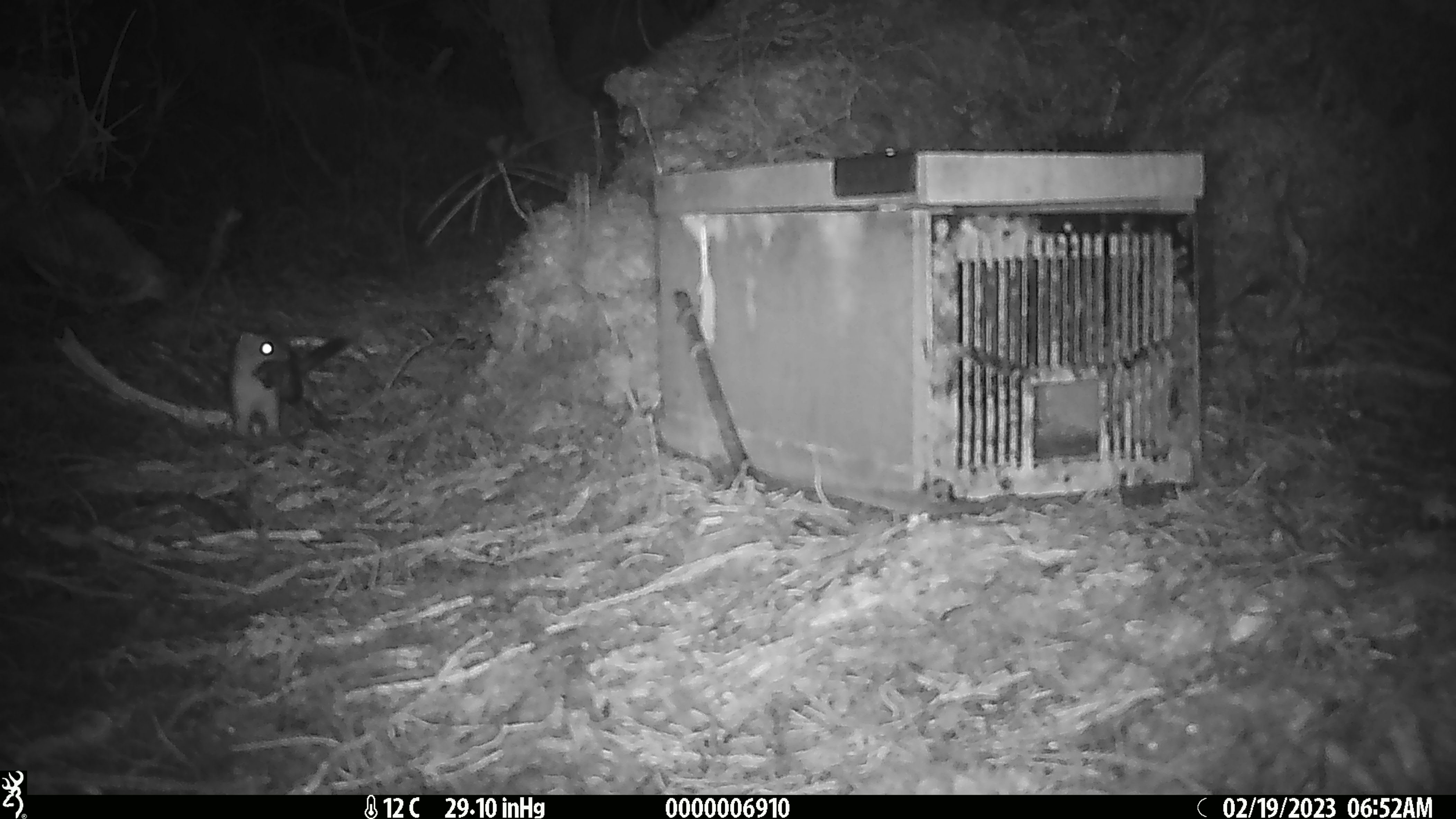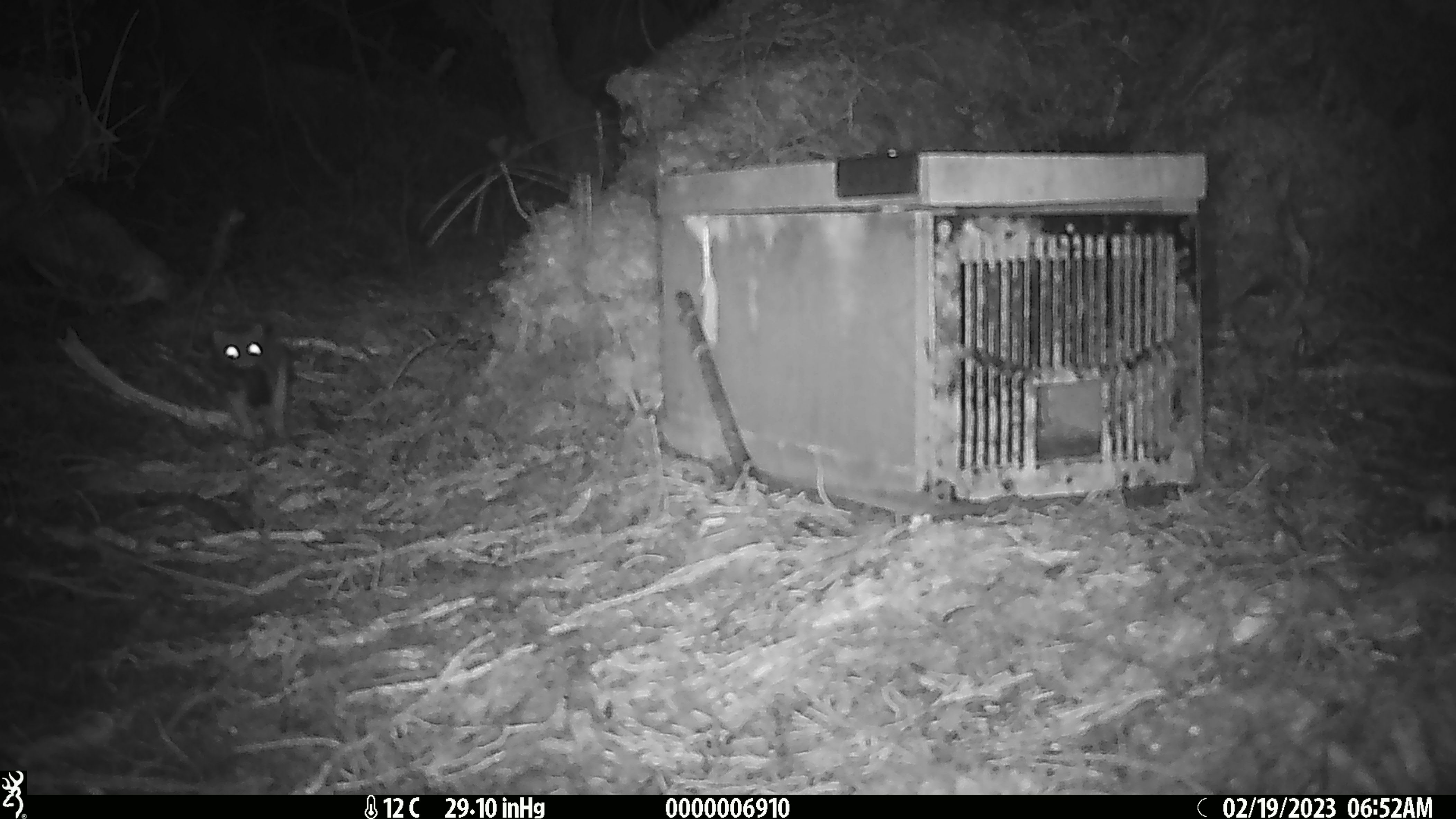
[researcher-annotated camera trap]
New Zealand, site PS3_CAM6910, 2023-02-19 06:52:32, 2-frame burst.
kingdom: Animalia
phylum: Chordata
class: Mammalia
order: Carnivora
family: Mustelidae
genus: Mustela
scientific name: Mustela erminea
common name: stoat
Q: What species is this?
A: Stoat (Mustela erminea).